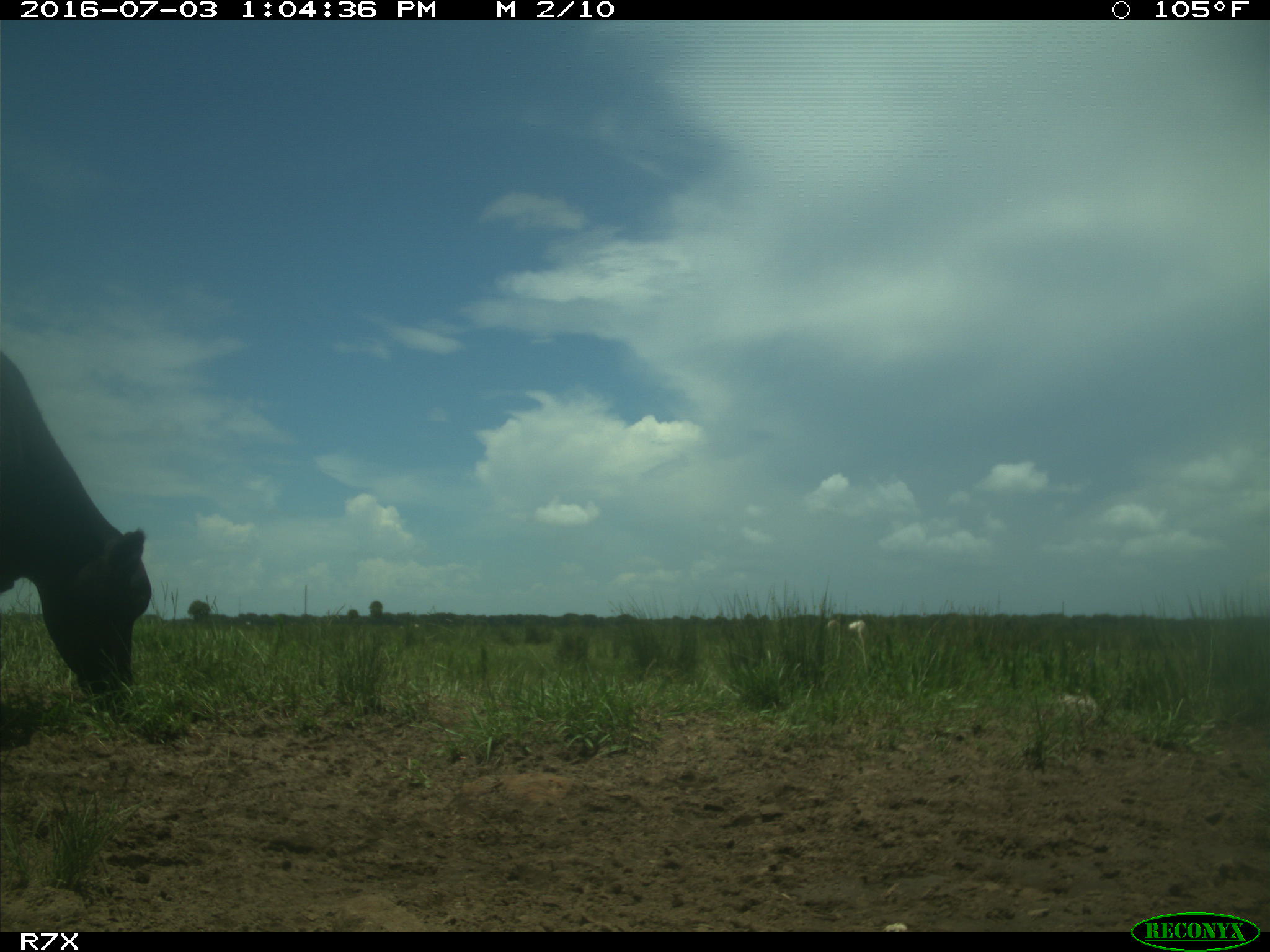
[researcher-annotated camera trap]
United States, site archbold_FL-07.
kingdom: Animalia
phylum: Chordata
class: Mammalia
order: Artiodactyla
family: Bovidae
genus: Bos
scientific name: Bos taurus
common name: domestic cow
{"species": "Bos taurus (domestic cow)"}